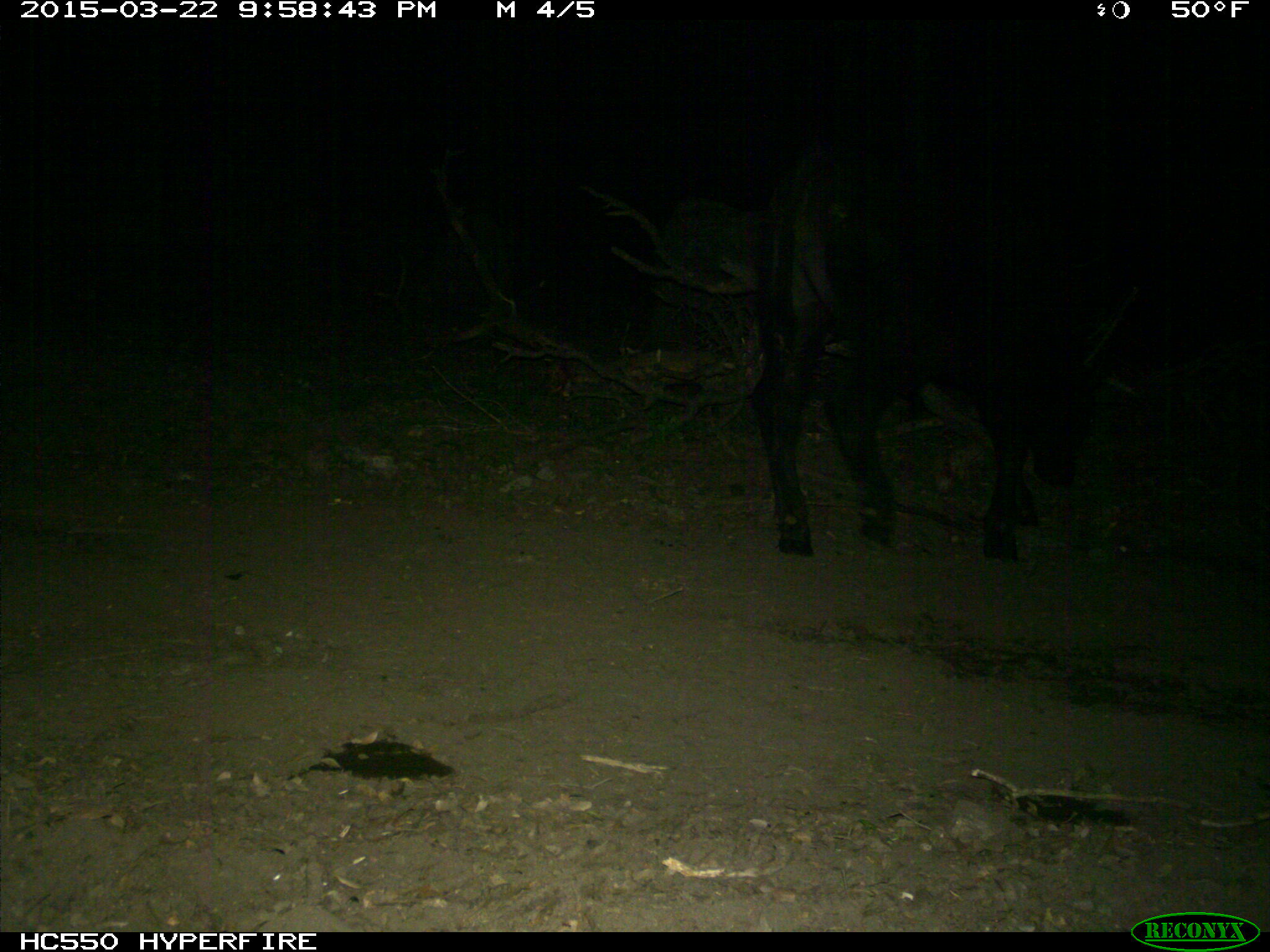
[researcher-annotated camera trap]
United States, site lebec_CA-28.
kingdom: Animalia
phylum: Chordata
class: Mammalia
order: Artiodactyla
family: Bovidae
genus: Bos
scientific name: Bos taurus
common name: domestic cow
Bos taurus (domestic cow).